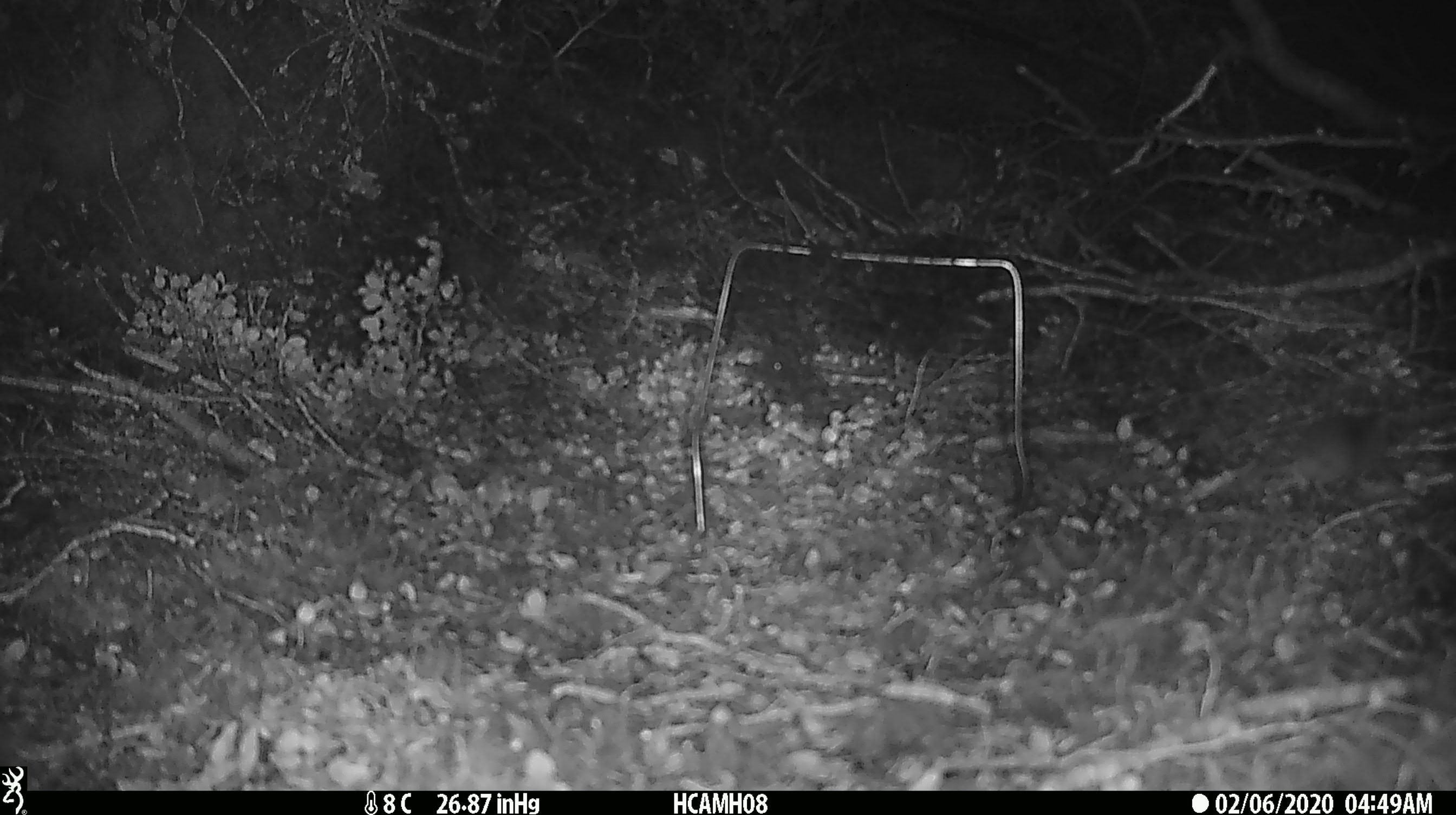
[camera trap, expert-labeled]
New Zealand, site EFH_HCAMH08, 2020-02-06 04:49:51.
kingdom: Animalia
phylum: Chordata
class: Mammalia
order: Rodentia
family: Muridae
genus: Mus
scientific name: Mus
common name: mouse